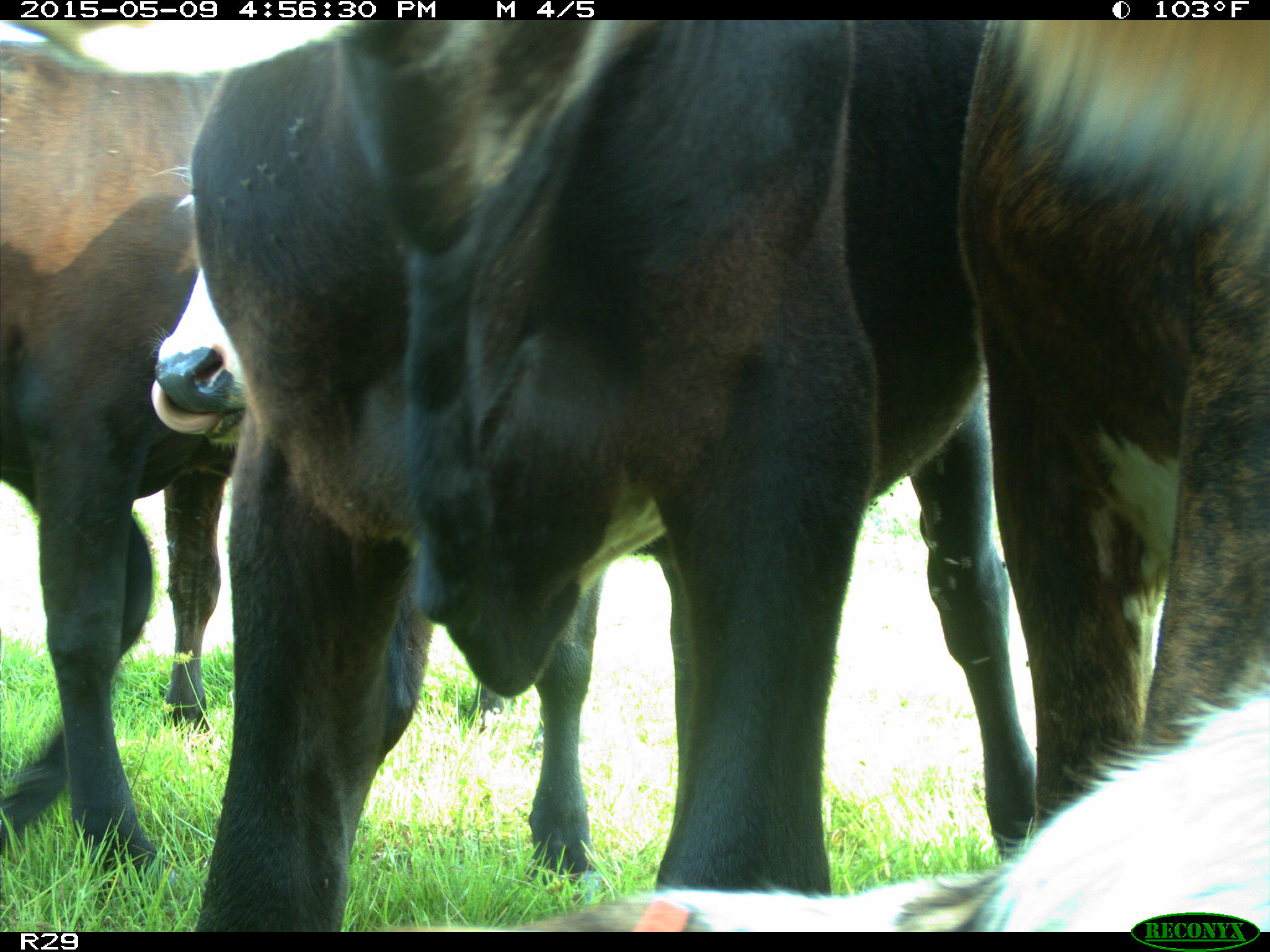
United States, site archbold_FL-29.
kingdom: Animalia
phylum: Chordata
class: Mammalia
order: Artiodactyla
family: Bovidae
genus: Bos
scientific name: Bos taurus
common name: domestic cow